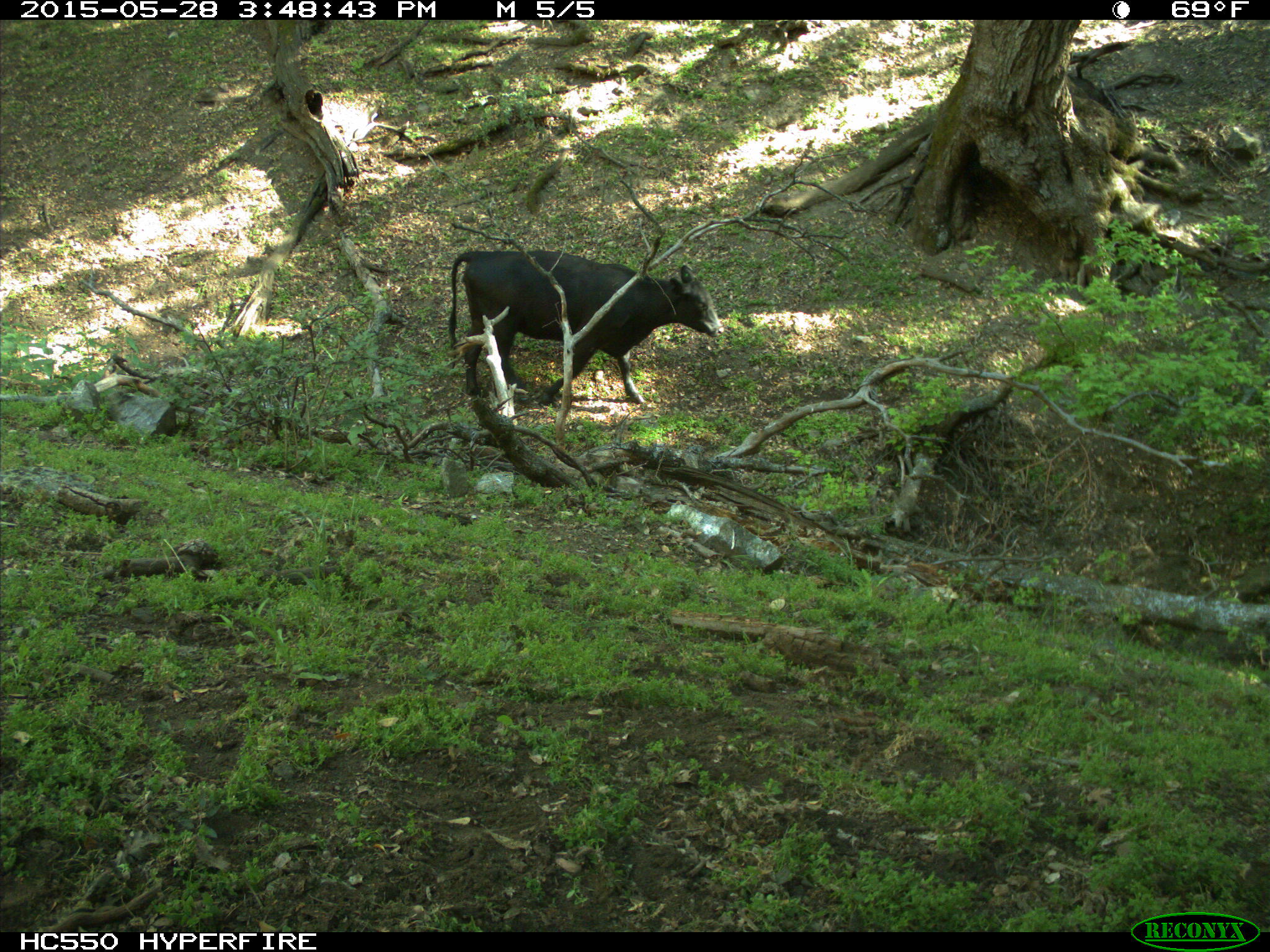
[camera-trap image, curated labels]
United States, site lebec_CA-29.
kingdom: Animalia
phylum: Chordata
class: Mammalia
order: Artiodactyla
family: Bovidae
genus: Bos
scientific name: Bos taurus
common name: domestic cow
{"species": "Bos taurus (domestic cow)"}